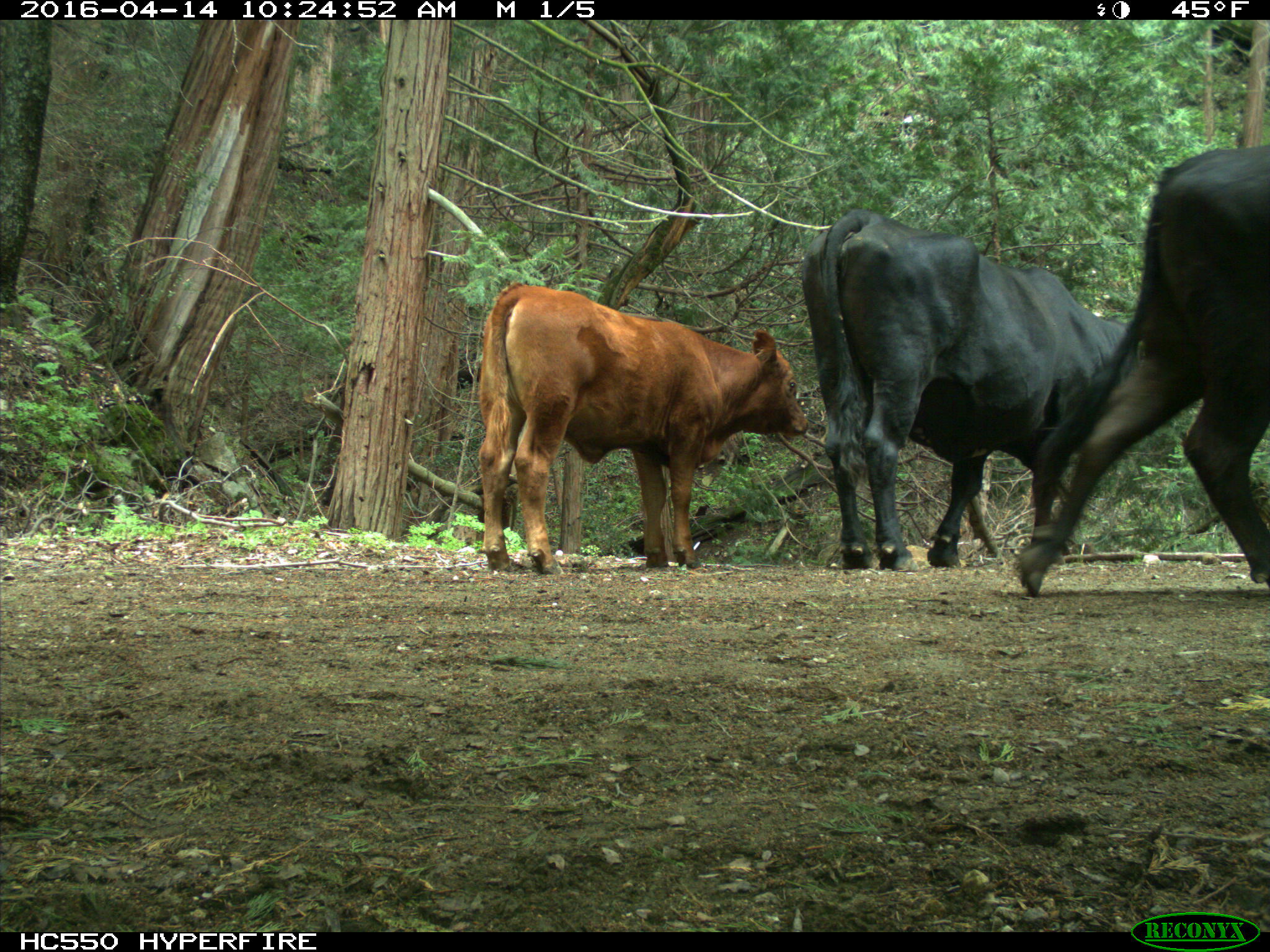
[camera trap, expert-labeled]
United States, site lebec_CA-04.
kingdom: Animalia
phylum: Chordata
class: Mammalia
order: Artiodactyla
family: Bovidae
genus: Bos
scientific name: Bos taurus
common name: domestic cow